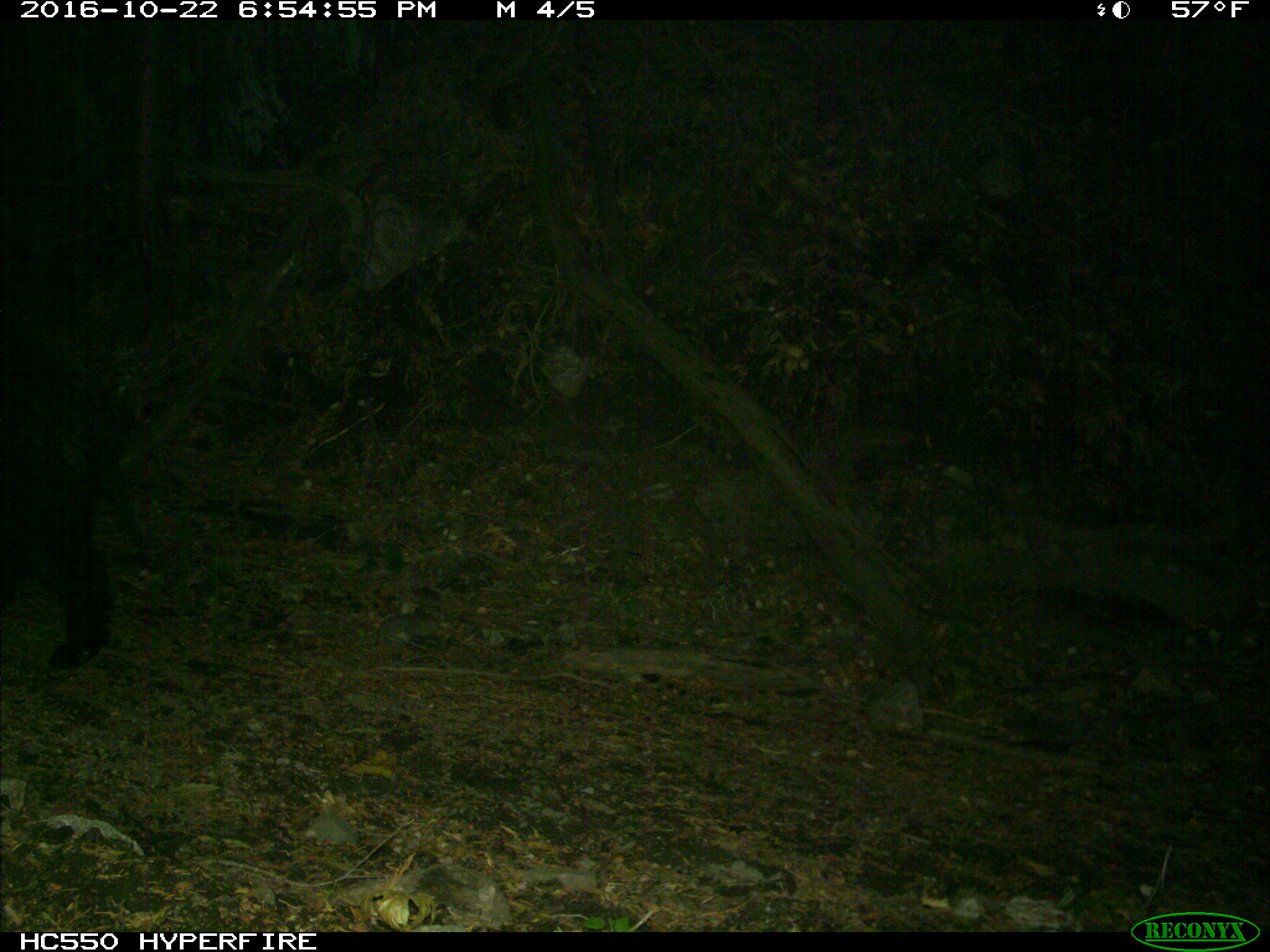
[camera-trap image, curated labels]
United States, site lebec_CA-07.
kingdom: Animalia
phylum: Chordata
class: Mammalia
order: Artiodactyla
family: Suidae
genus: Sus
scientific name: Sus scrofa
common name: wild boar